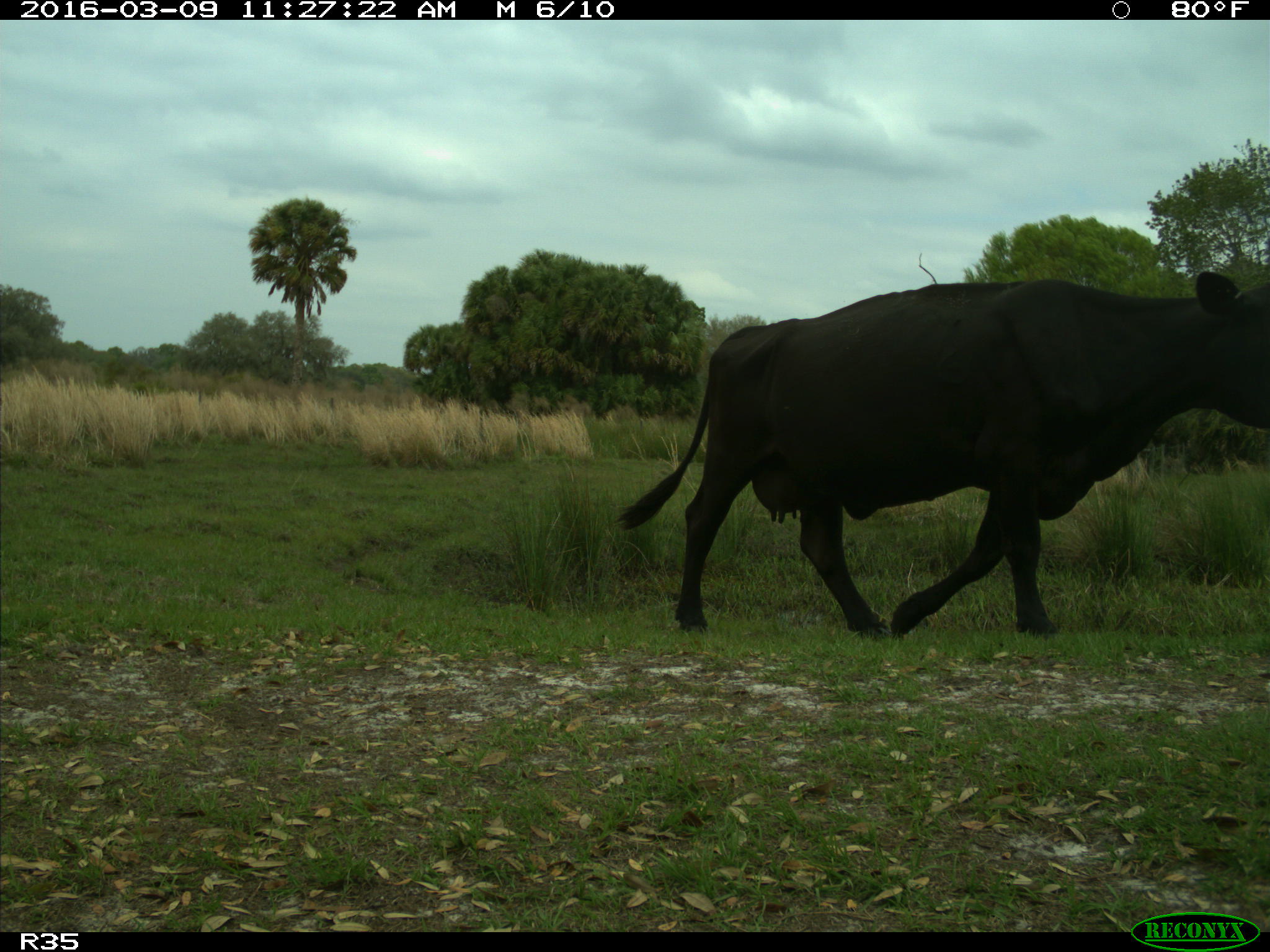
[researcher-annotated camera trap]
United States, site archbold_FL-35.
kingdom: Animalia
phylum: Chordata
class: Mammalia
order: Artiodactyla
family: Bovidae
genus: Bos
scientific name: Bos taurus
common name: domestic cow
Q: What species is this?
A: Bos taurus (domestic cow).